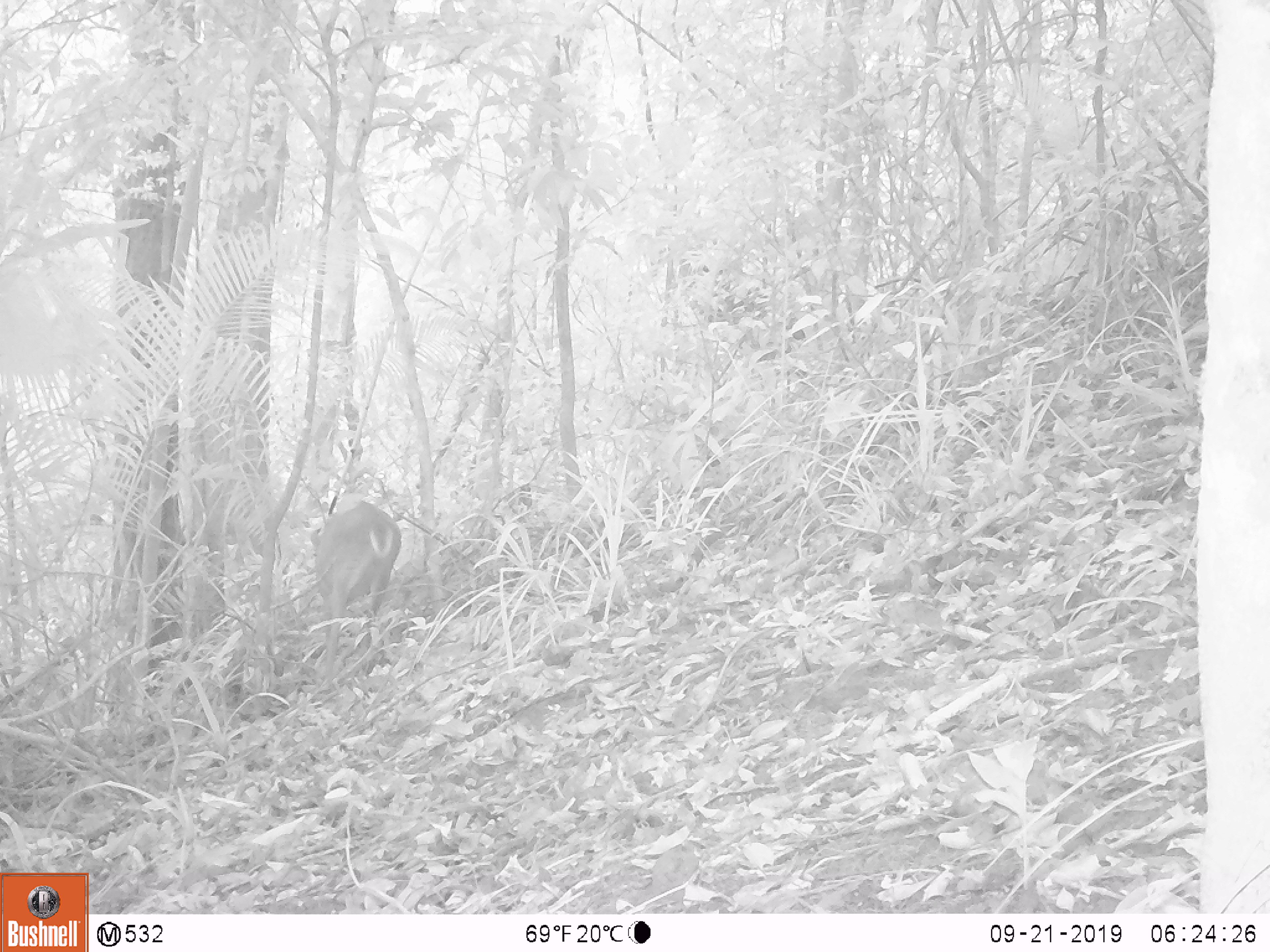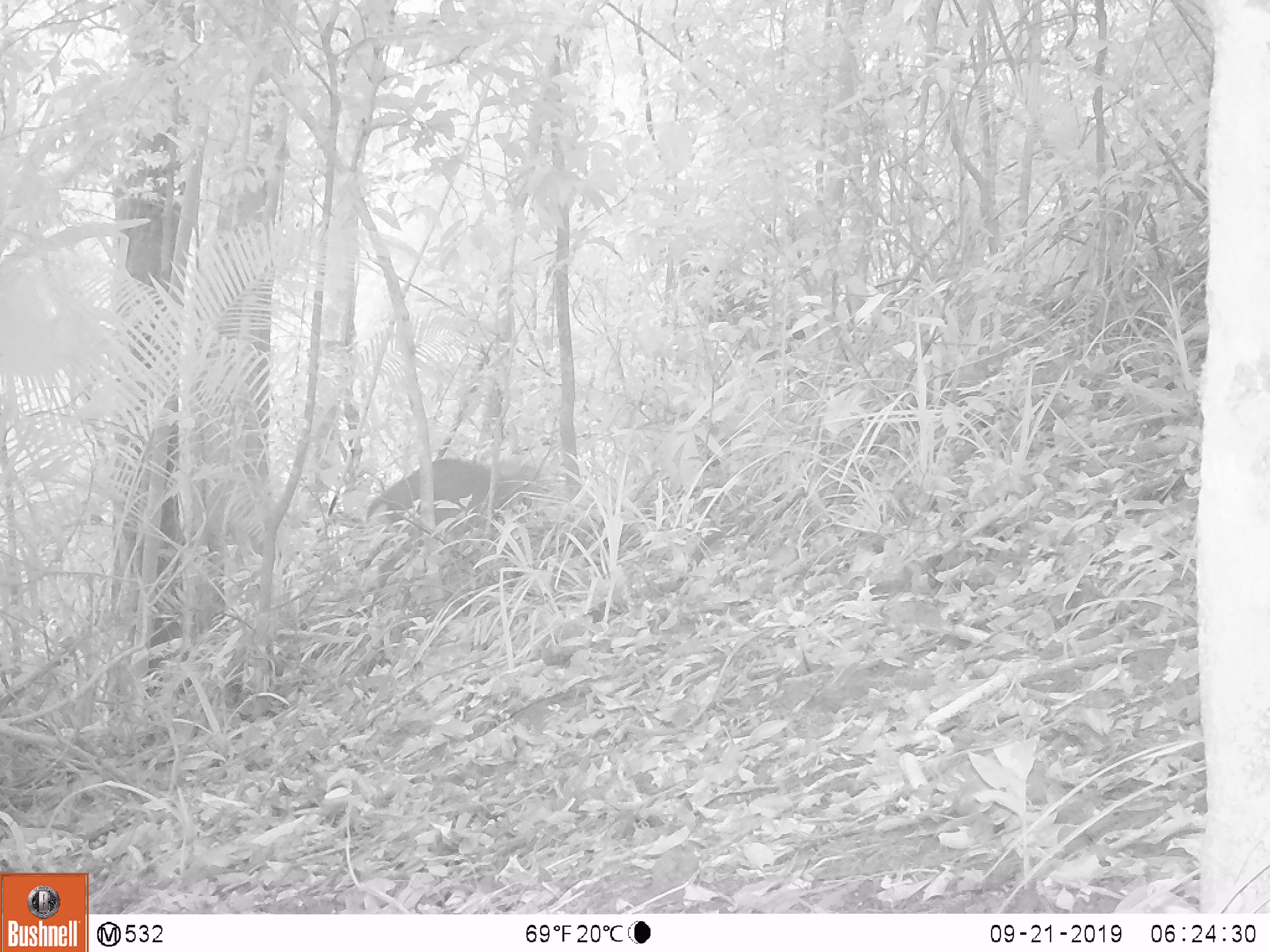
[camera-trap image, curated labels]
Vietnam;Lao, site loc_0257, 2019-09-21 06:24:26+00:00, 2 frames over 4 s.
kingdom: Animalia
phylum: Chordata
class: Mammalia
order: Artiodactyla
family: Cervidae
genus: Muntiacus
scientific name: Muntiacus vuquangensis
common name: large-antlered muntjac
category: large antlered muntjac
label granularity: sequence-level